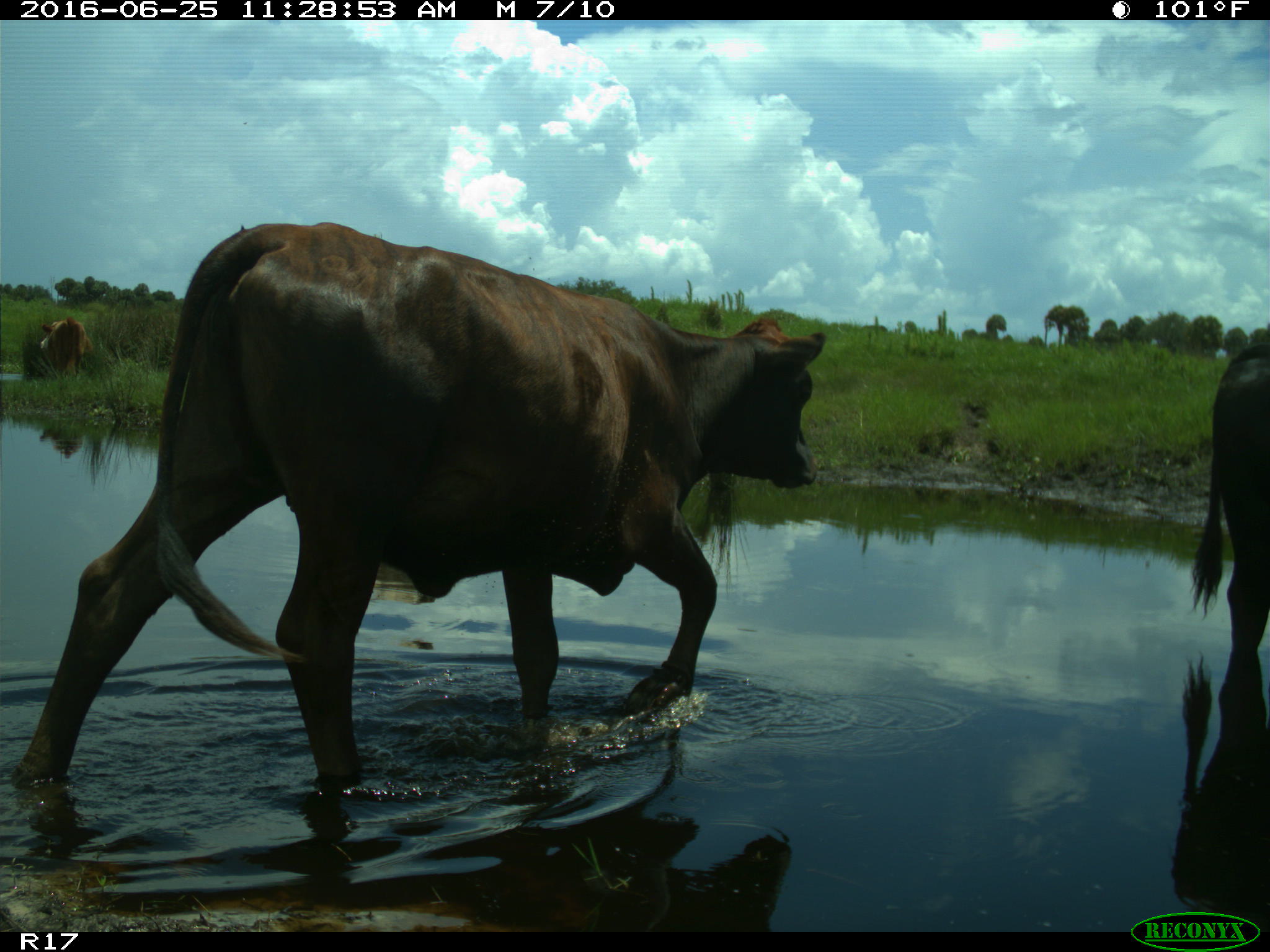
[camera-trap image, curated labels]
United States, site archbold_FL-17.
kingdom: Animalia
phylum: Chordata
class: Mammalia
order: Artiodactyla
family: Bovidae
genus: Bos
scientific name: Bos taurus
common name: domestic cow